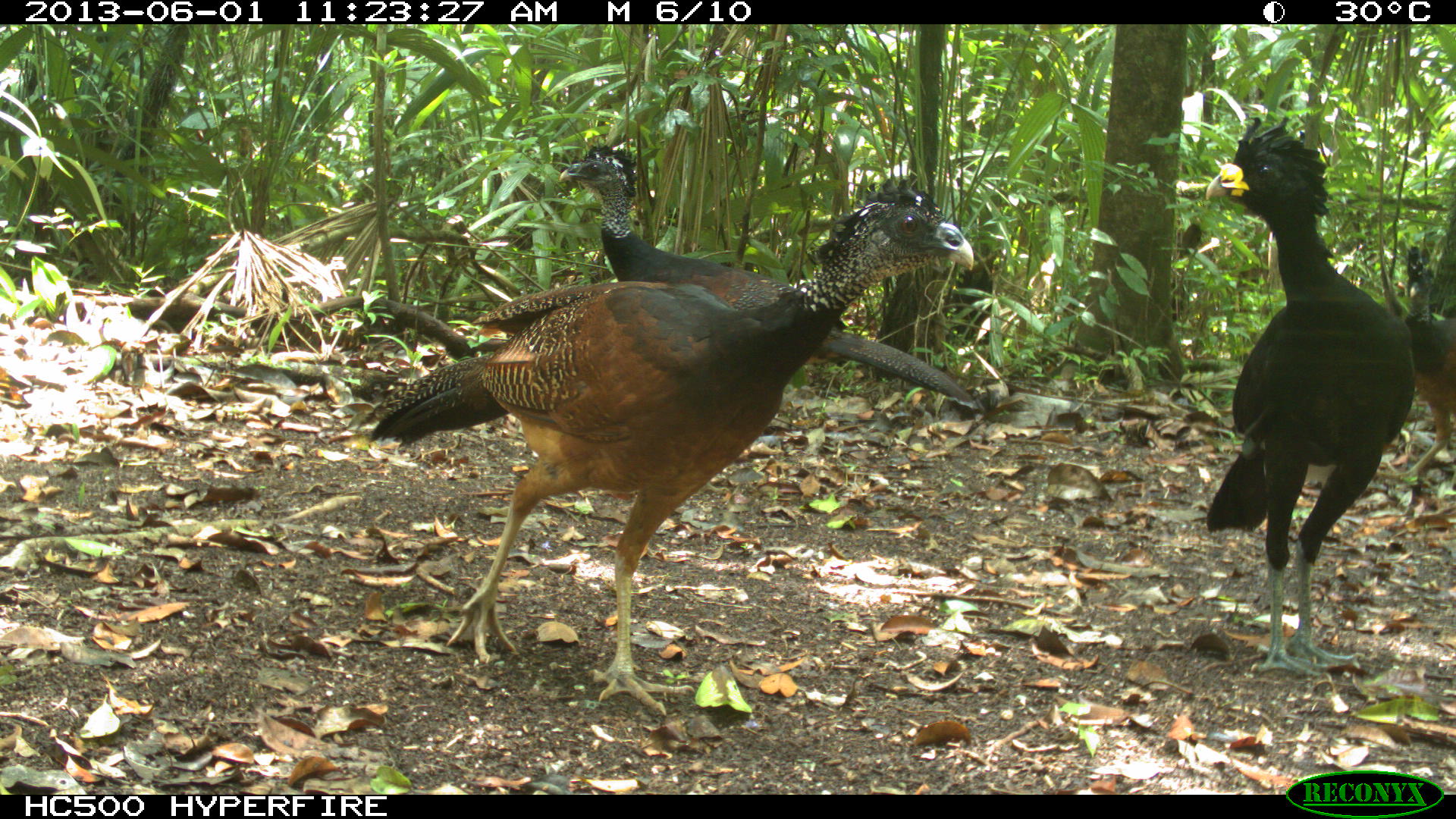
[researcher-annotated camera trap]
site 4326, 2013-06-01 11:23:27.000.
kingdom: Animalia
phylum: Chordata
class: Aves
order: Galliformes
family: Cracidae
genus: Crax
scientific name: Crax rubra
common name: great curassow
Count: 3.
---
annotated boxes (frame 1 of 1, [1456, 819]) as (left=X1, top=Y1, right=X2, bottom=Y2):
crax rubra: (left=354, top=172, right=976, bottom=717); (left=1201, top=110, right=1456, bottom=675); (left=555, top=137, right=975, bottom=412); (left=1401, top=247, right=1456, bottom=489)